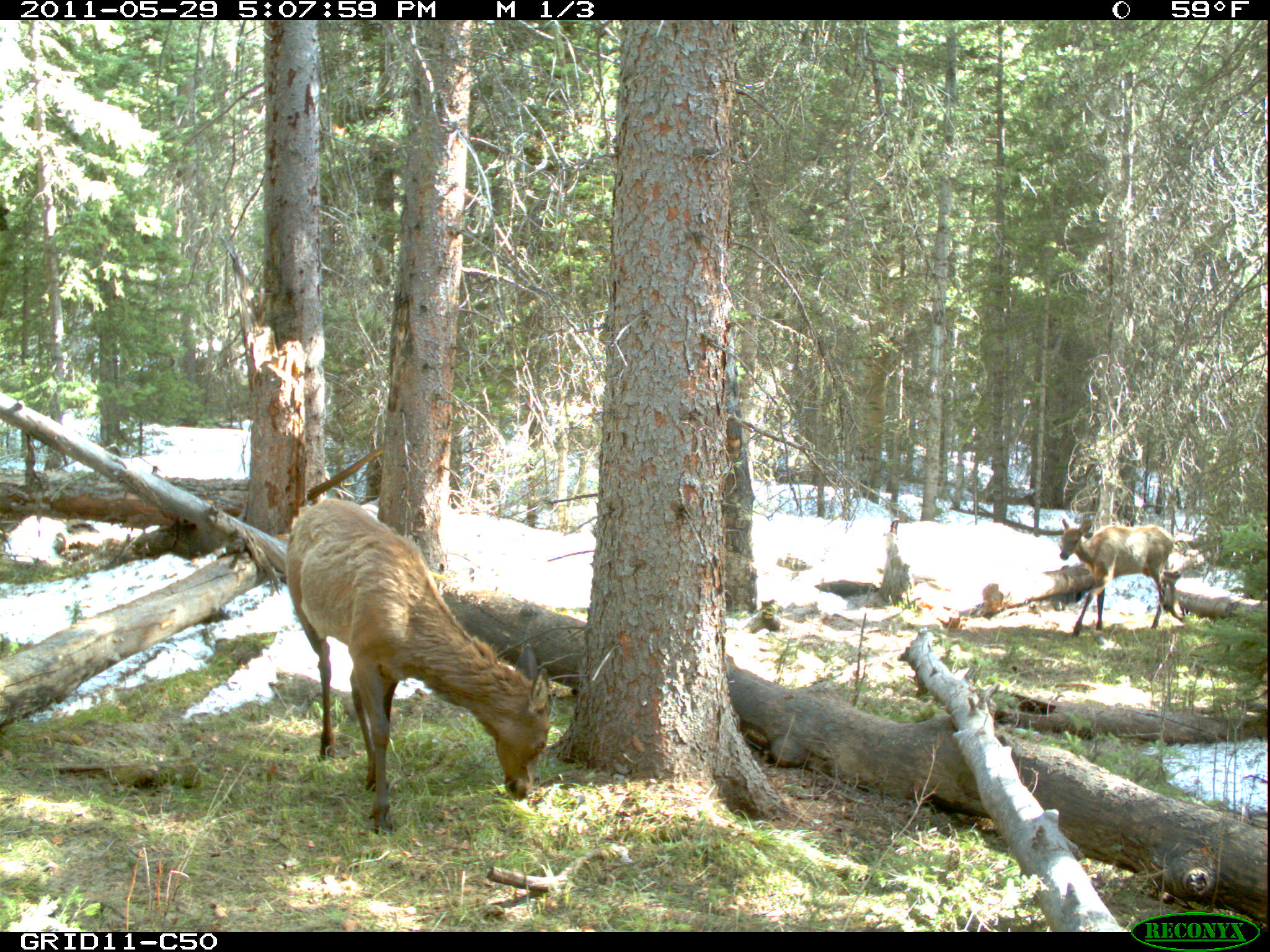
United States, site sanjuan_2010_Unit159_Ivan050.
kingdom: Animalia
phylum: Chordata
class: Mammalia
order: Artiodactyla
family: Cervidae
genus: Cervus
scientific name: Cervus elaphus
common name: red deer